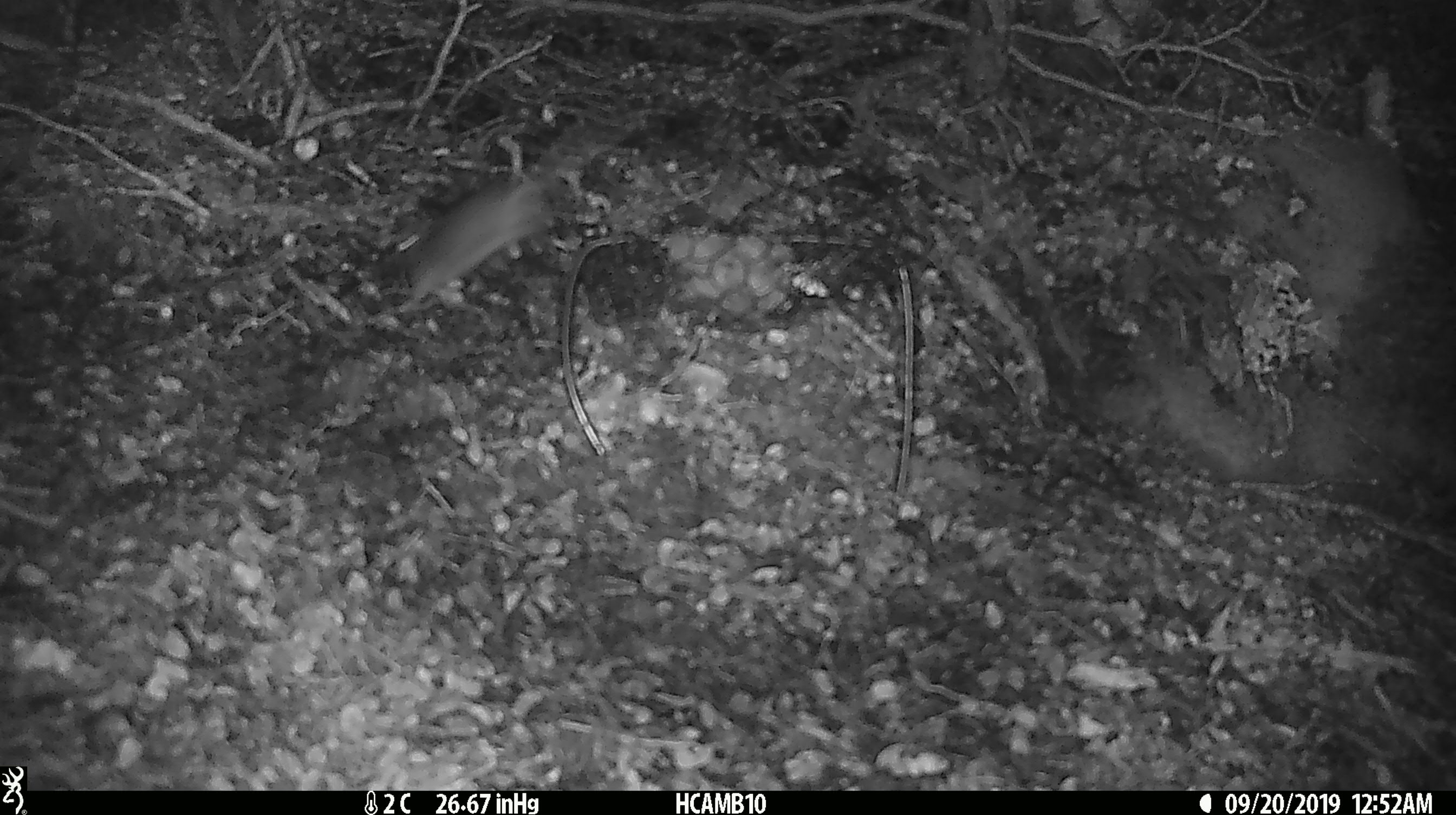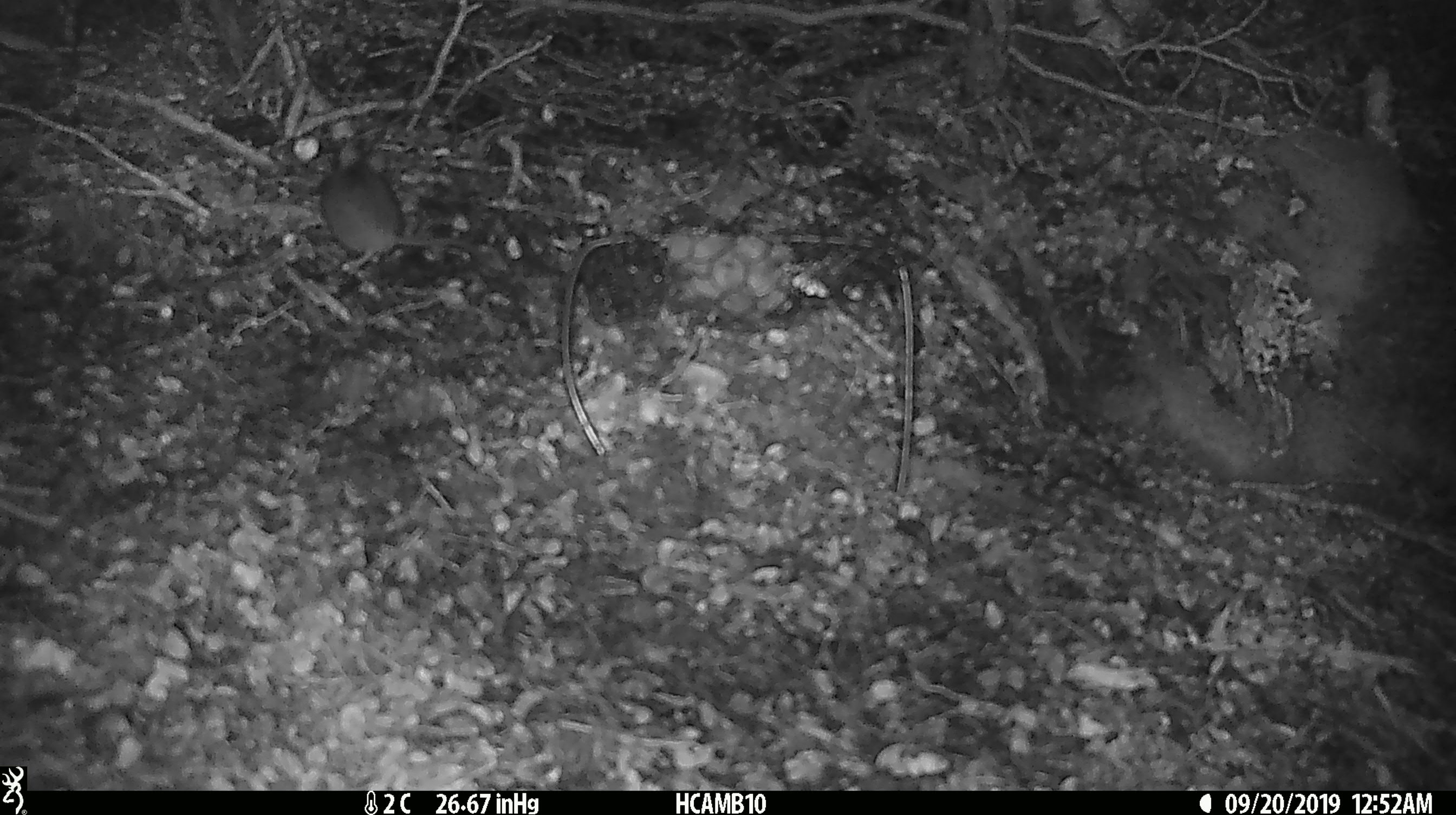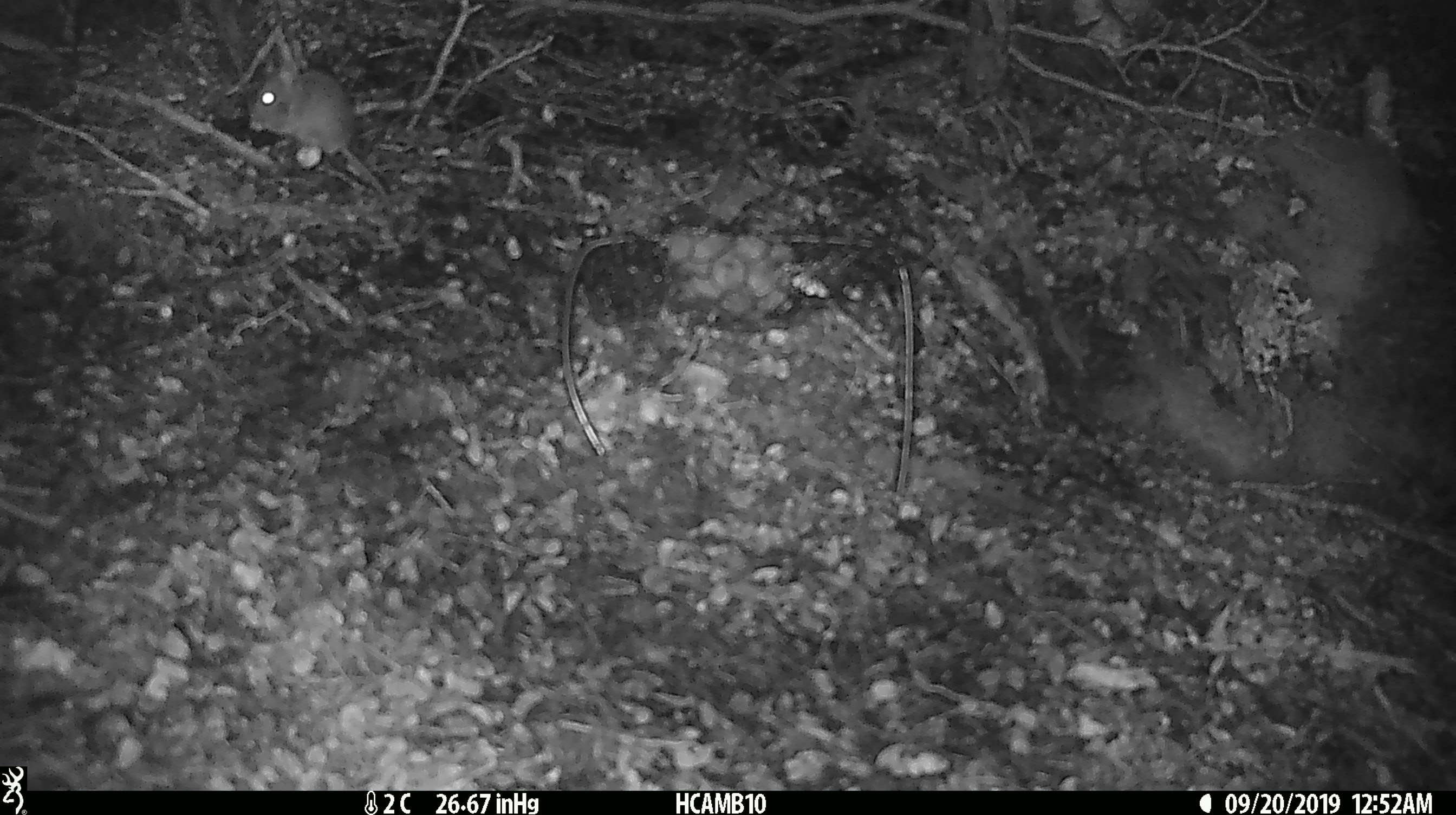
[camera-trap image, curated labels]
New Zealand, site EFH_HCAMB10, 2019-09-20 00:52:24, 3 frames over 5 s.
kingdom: Animalia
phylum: Chordata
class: Mammalia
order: Rodentia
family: Muridae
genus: Mus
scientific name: Mus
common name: mouse